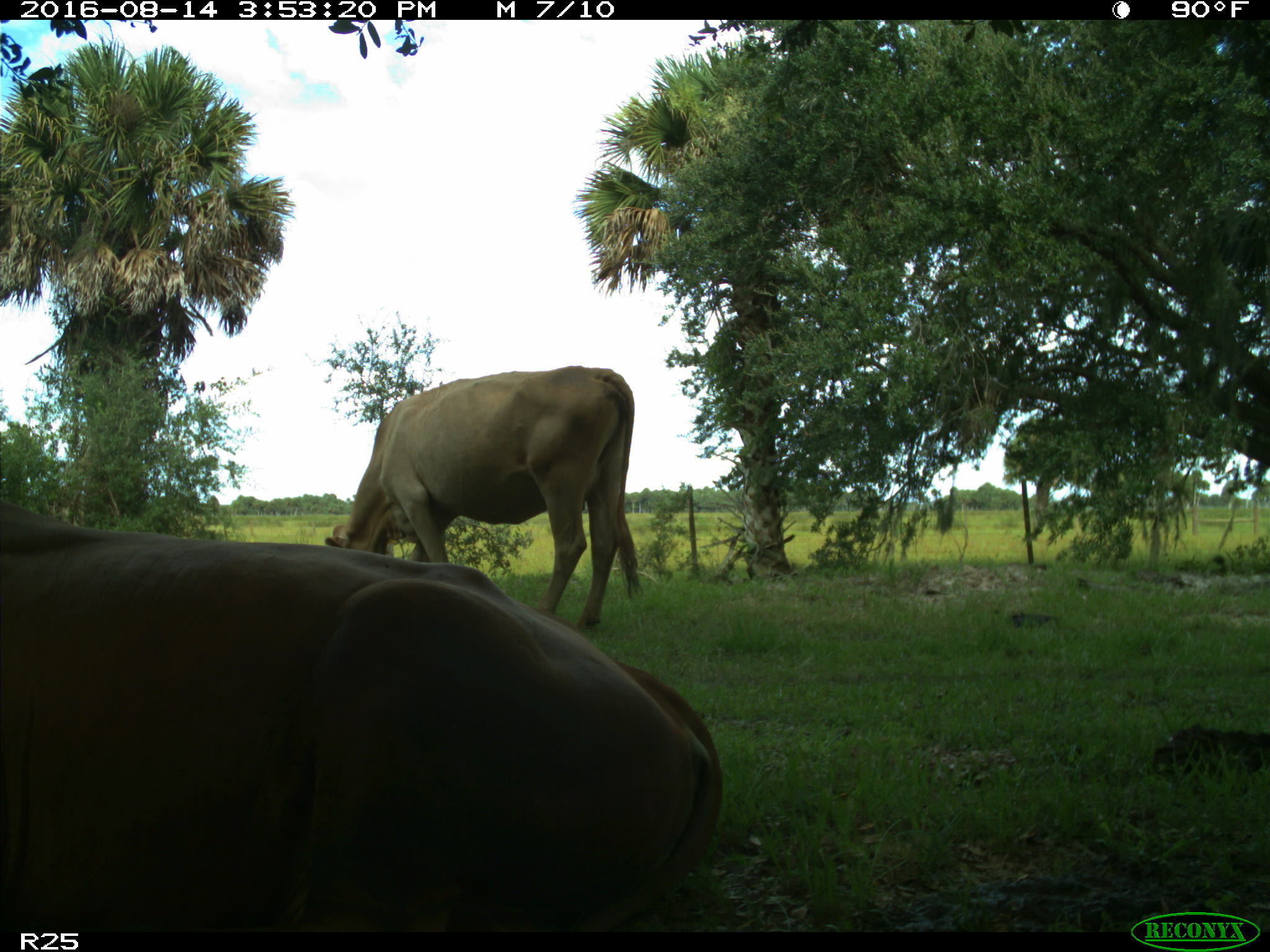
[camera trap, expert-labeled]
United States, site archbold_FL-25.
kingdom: Animalia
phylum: Chordata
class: Mammalia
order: Artiodactyla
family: Bovidae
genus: Bos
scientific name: Bos taurus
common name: domestic cow